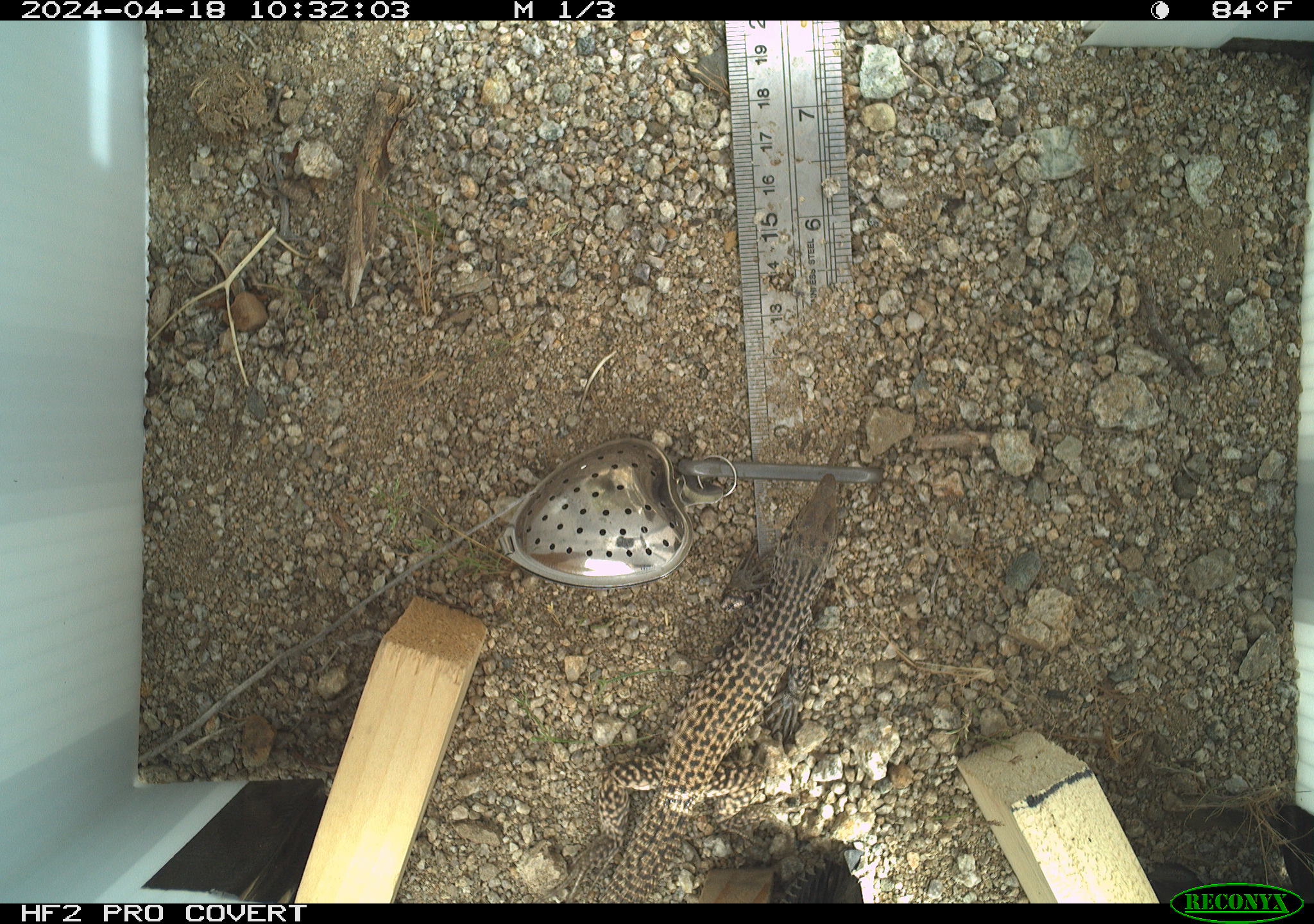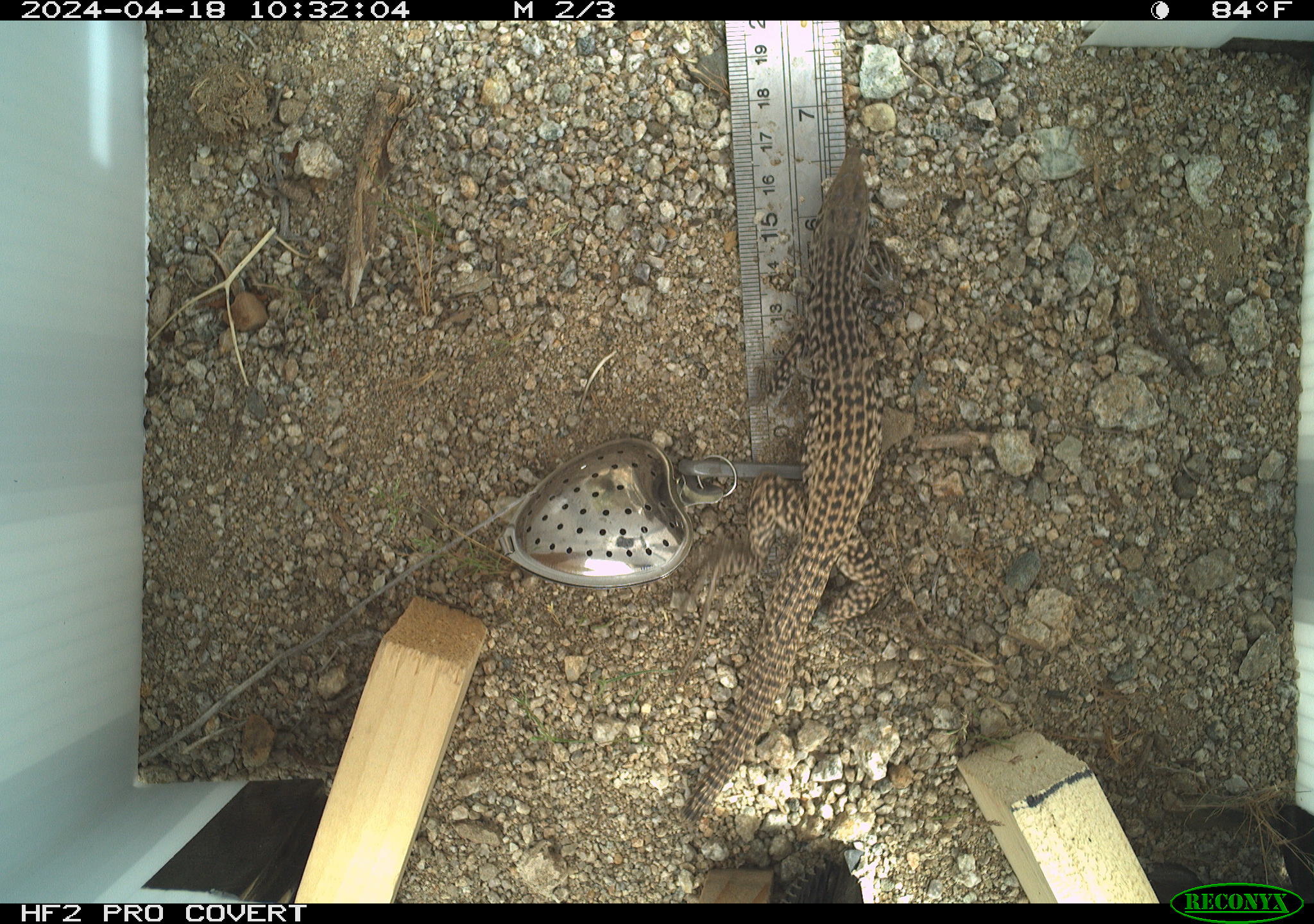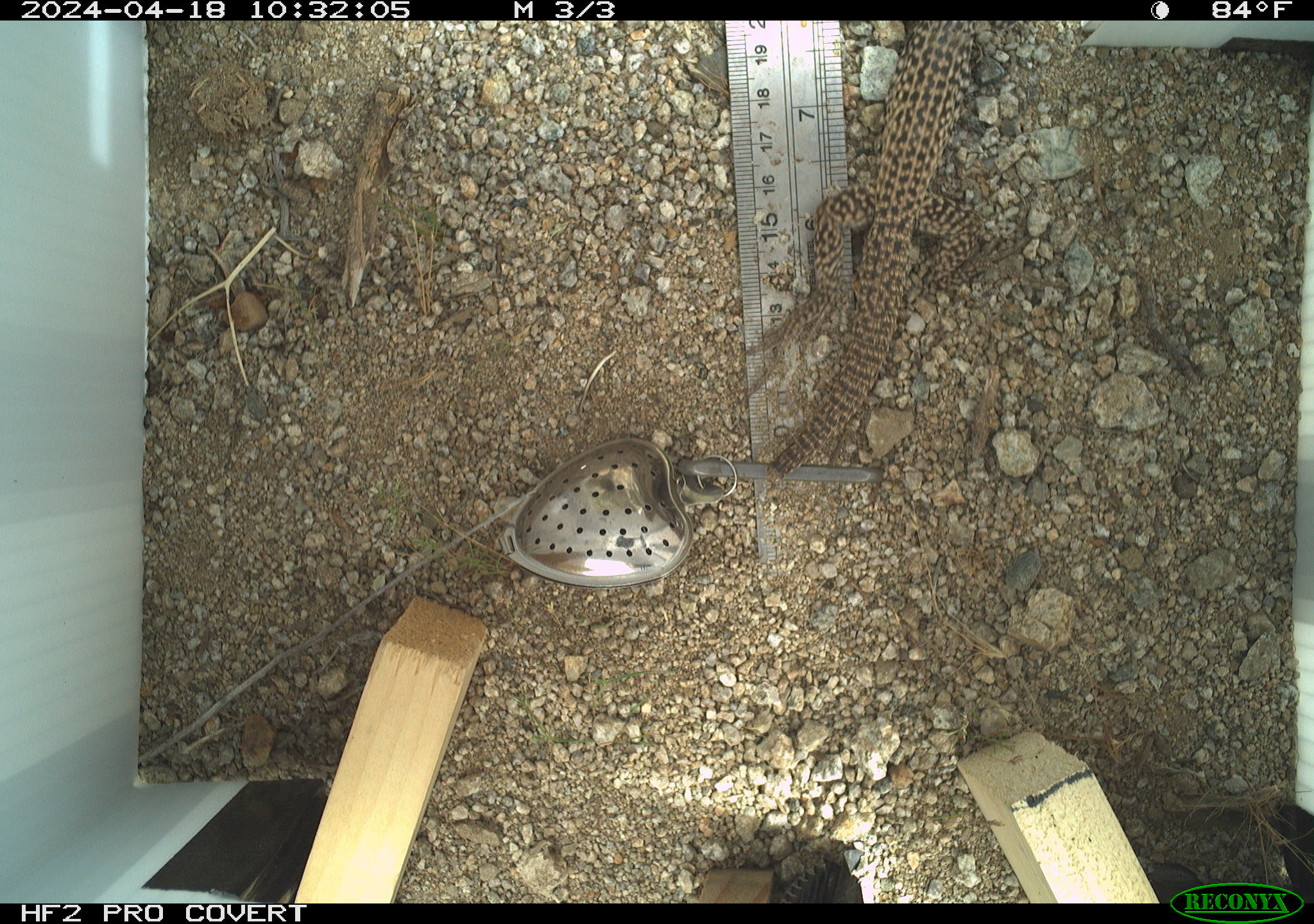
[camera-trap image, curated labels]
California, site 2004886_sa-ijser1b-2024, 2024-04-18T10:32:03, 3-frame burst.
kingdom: Animalia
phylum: Chordata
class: Reptilia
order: Squamata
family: Teiidae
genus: Aspidoscelis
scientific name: Aspidoscelis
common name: whiptail lizards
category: aspidoscelis species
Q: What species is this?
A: Aspidoscelis species (whiptail lizards) (Aspidoscelis).